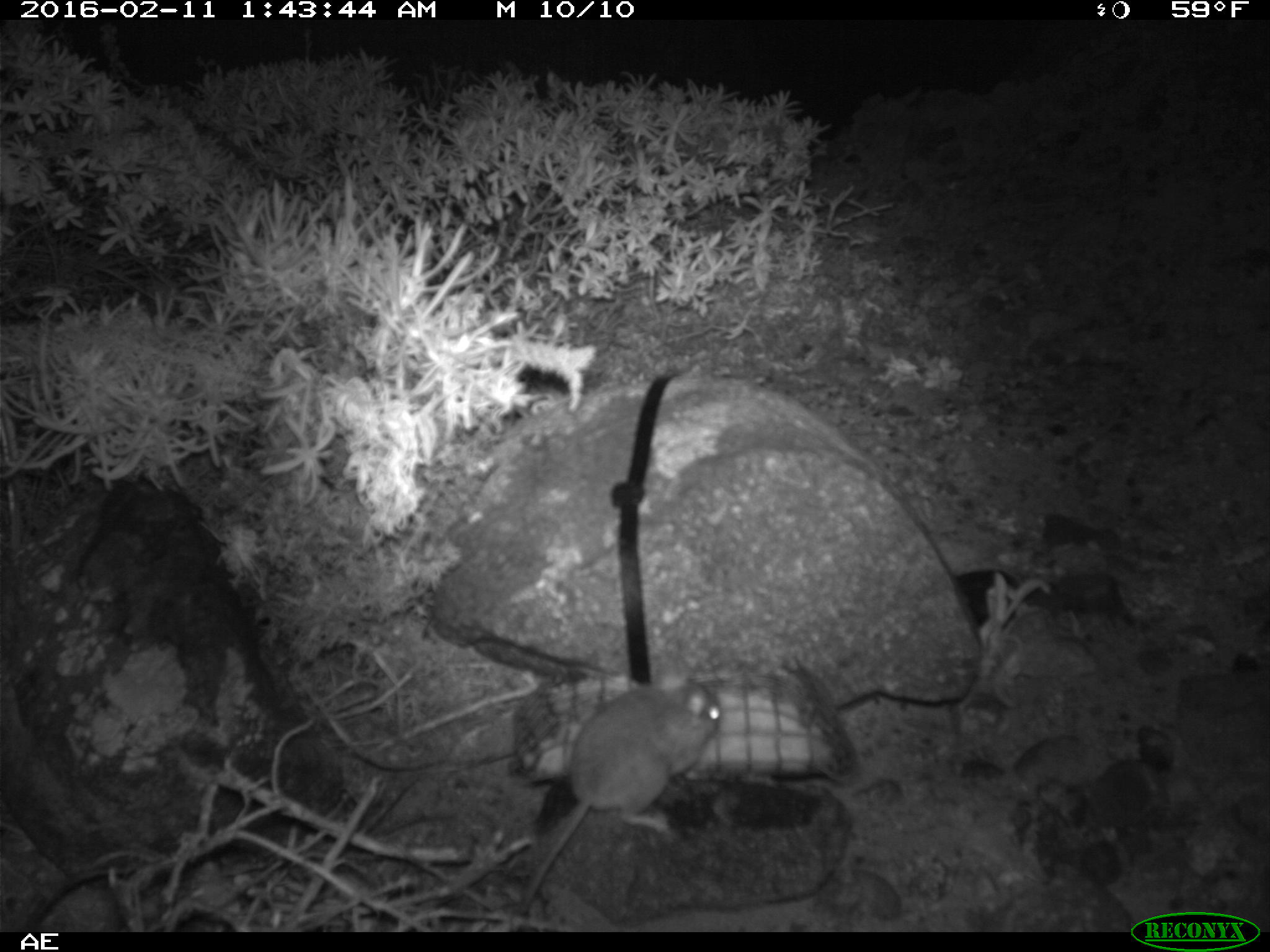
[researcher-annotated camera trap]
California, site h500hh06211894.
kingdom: Animalia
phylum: Chordata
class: Mammalia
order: Rodentia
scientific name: Rodentia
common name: rodent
Rodent (Rodentia).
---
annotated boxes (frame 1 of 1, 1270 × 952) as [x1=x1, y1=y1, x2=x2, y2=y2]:
rodent: [x1=508, y1=675, x2=719, y2=917]